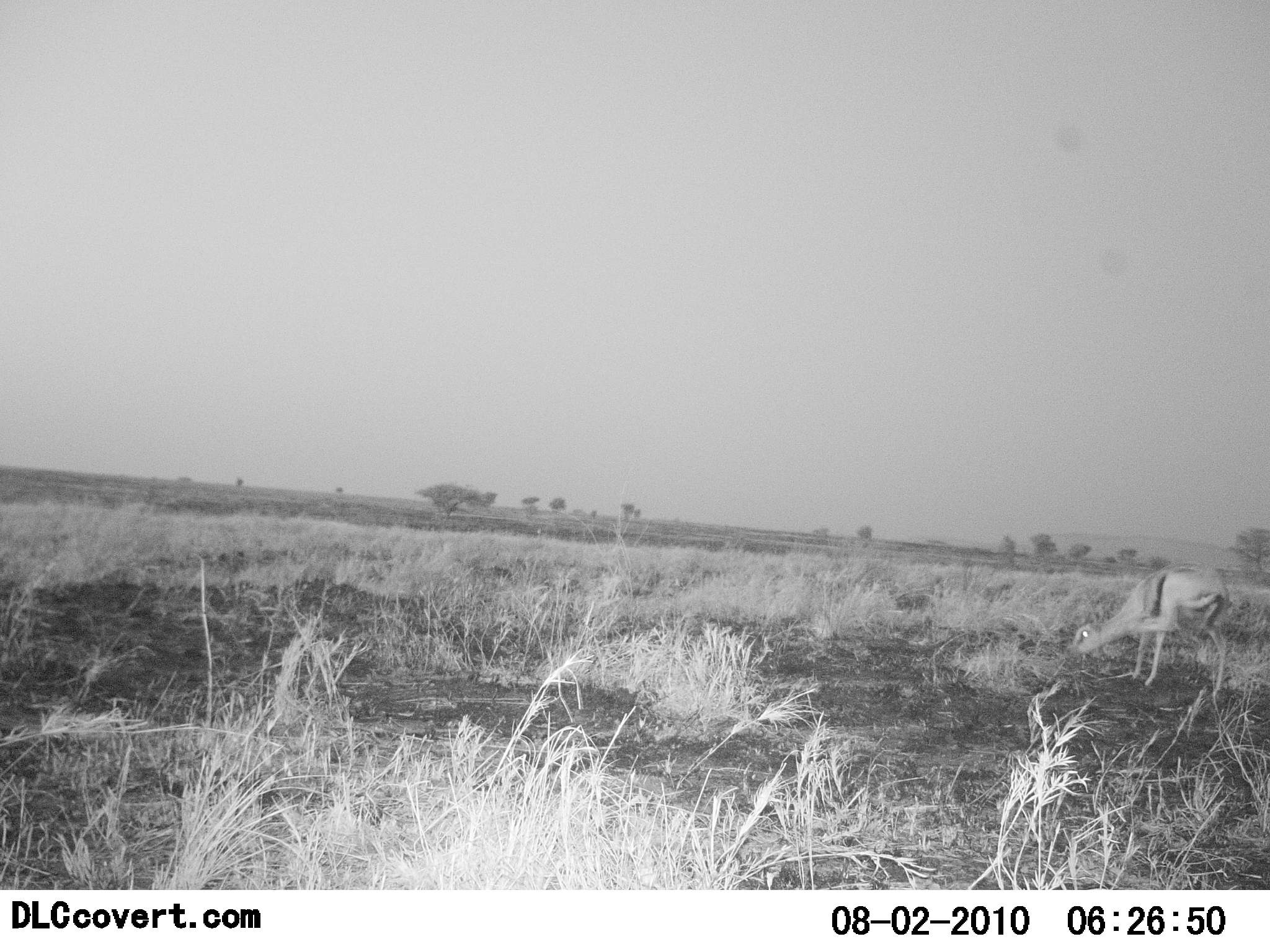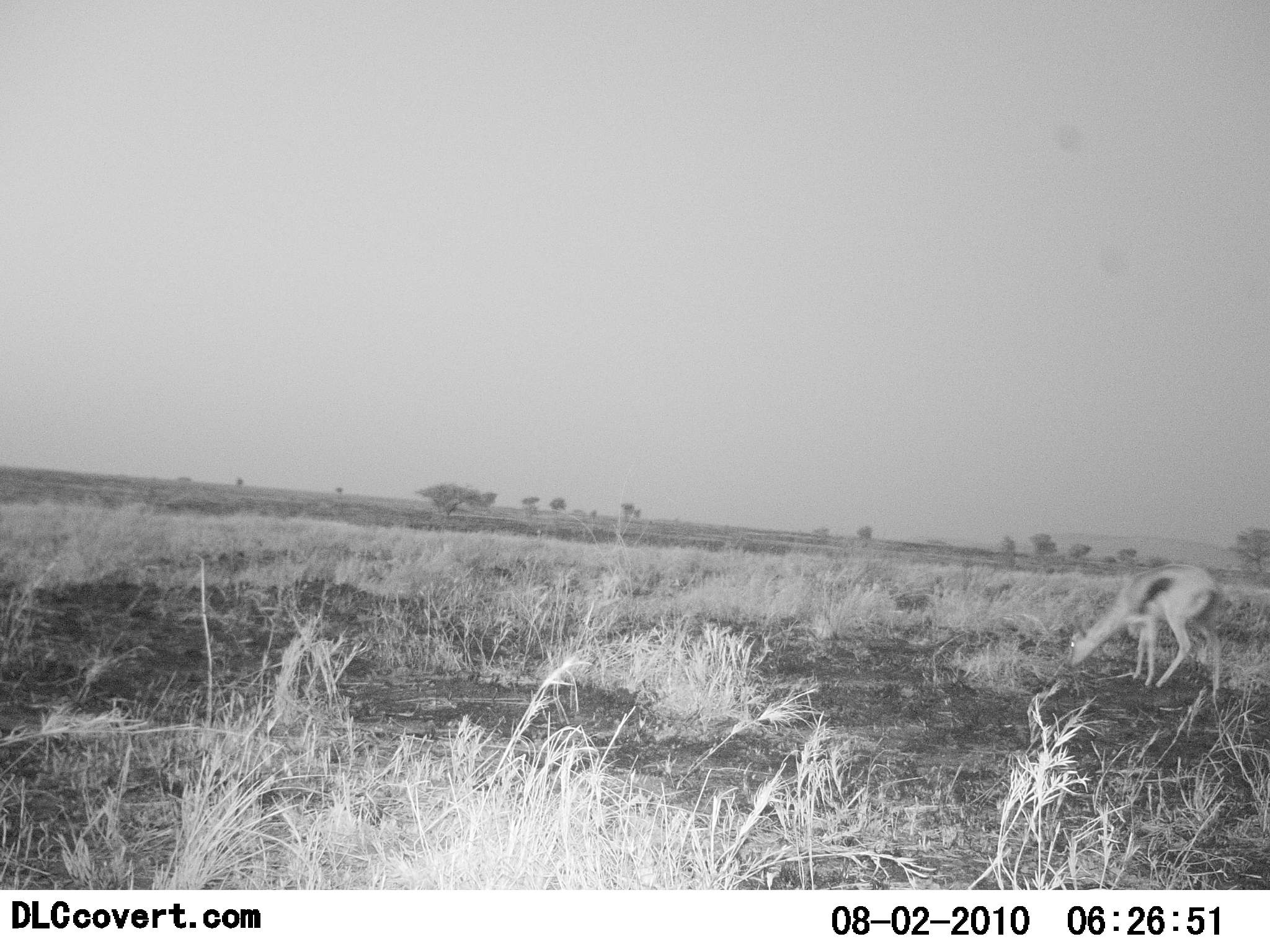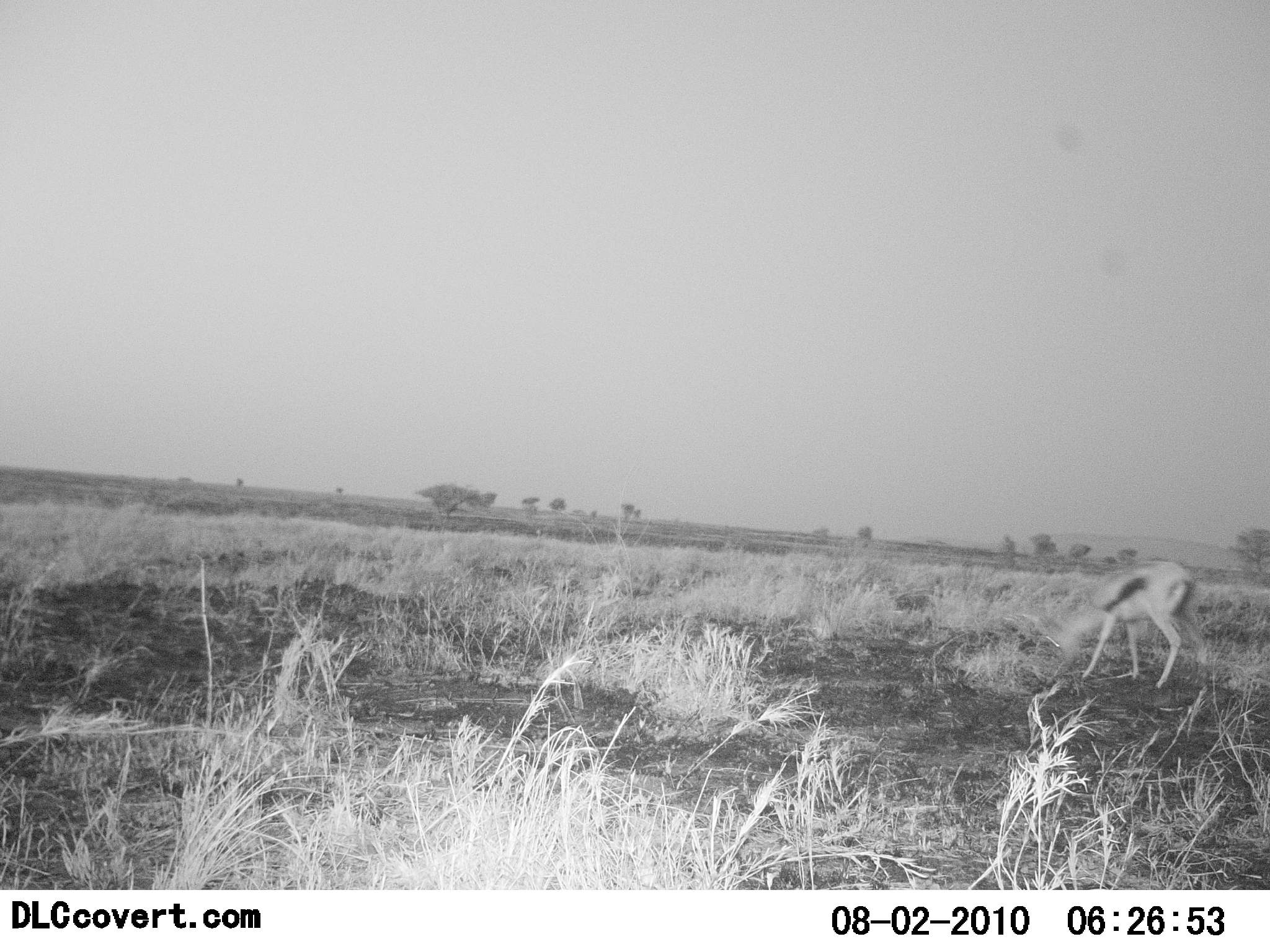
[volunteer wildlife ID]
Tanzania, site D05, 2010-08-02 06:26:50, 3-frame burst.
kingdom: Animalia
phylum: Chordata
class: Mammalia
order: Artiodactyla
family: Bovidae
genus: Eudorcas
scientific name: Eudorcas thomsonii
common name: thomson's gazelle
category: gazellethomsons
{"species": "gazellethomsons (thomson's gazelle) (Eudorcas thomsonii)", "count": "1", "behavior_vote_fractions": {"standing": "8%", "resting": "0%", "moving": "8%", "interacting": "0%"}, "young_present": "0%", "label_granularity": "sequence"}